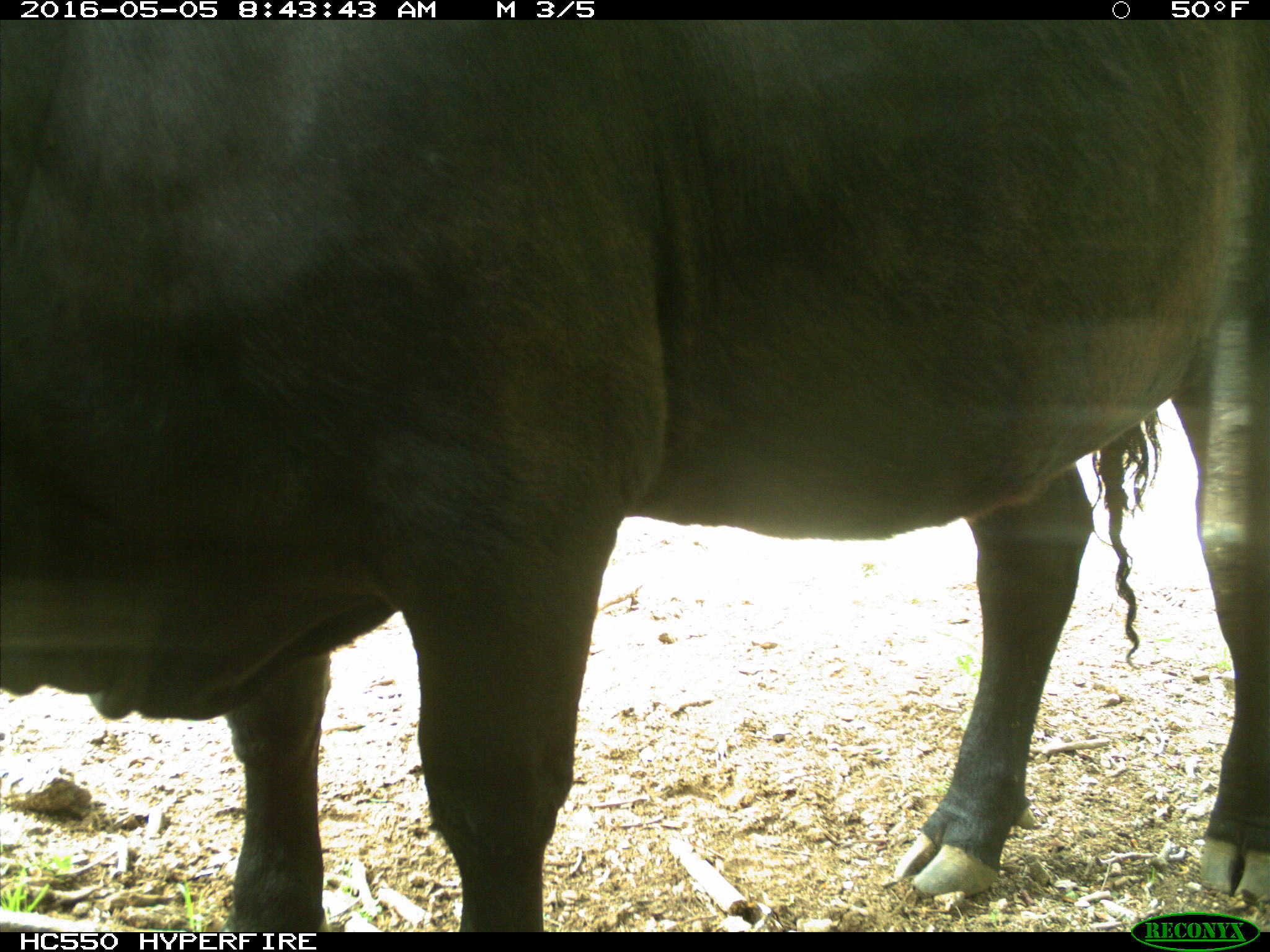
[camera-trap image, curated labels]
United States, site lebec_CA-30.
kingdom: Animalia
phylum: Chordata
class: Mammalia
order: Artiodactyla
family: Bovidae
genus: Bos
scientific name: Bos taurus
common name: domestic cow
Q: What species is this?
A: Bos taurus (domestic cow).